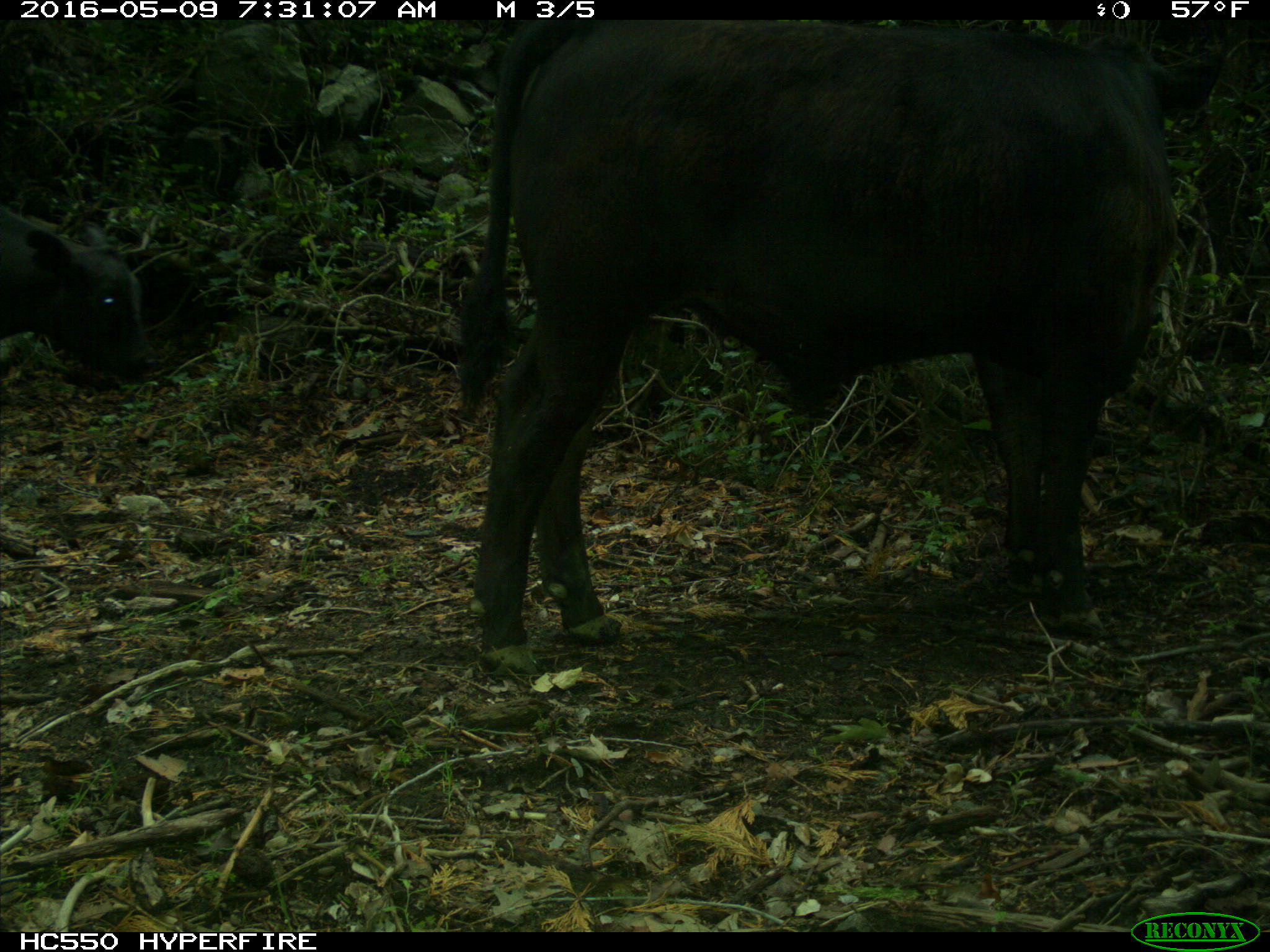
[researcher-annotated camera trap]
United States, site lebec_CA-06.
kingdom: Animalia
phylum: Chordata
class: Mammalia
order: Artiodactyla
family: Bovidae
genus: Bos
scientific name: Bos taurus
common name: domestic cow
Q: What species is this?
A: Bos taurus (domestic cow).